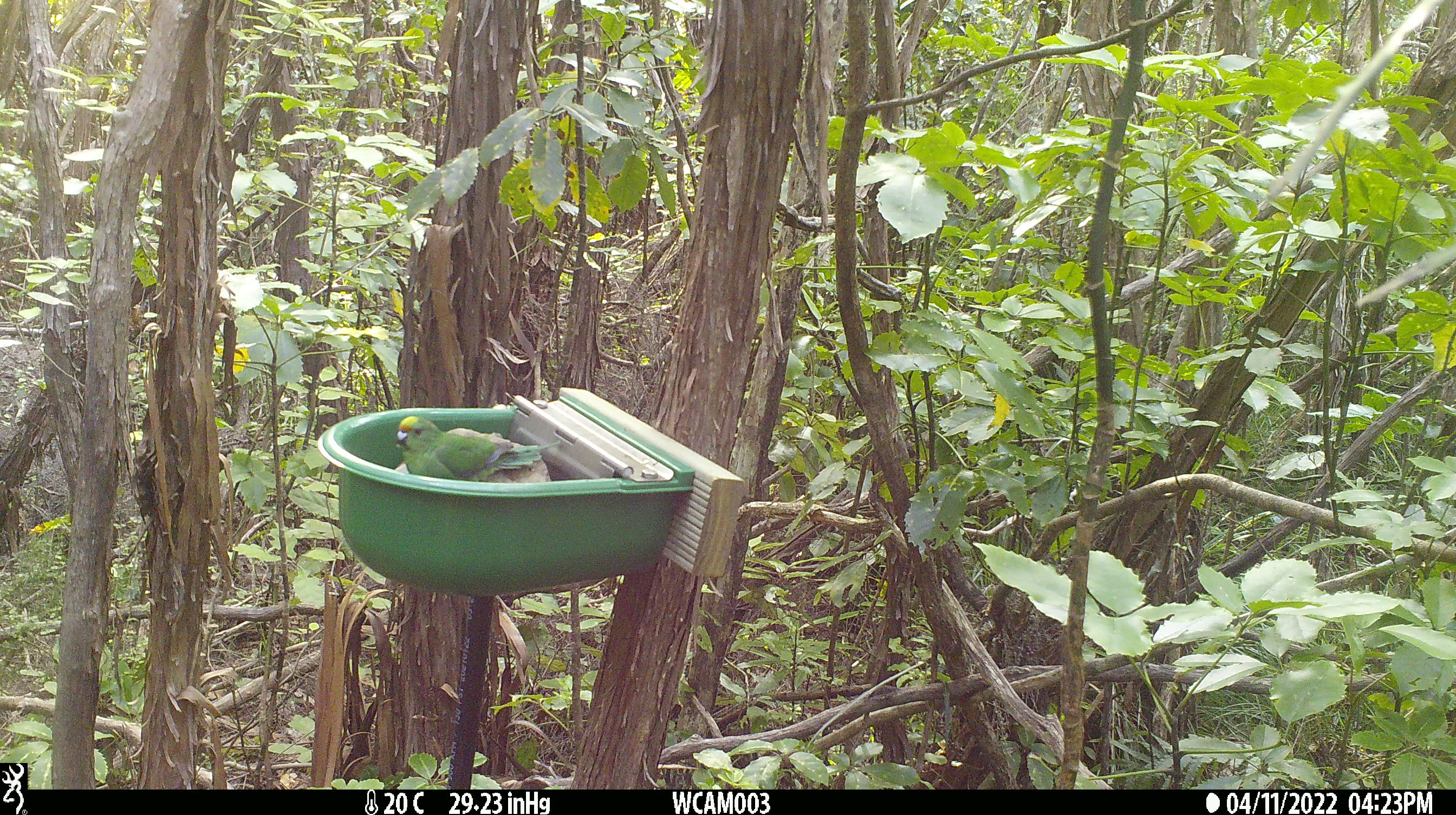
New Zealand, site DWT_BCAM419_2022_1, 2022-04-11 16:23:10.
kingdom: Animalia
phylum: Chordata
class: Aves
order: Psittaciformes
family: Psittaculidae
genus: Cyanoramphus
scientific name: Cyanoramphus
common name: parakeet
Parakeet (Cyanoramphus).